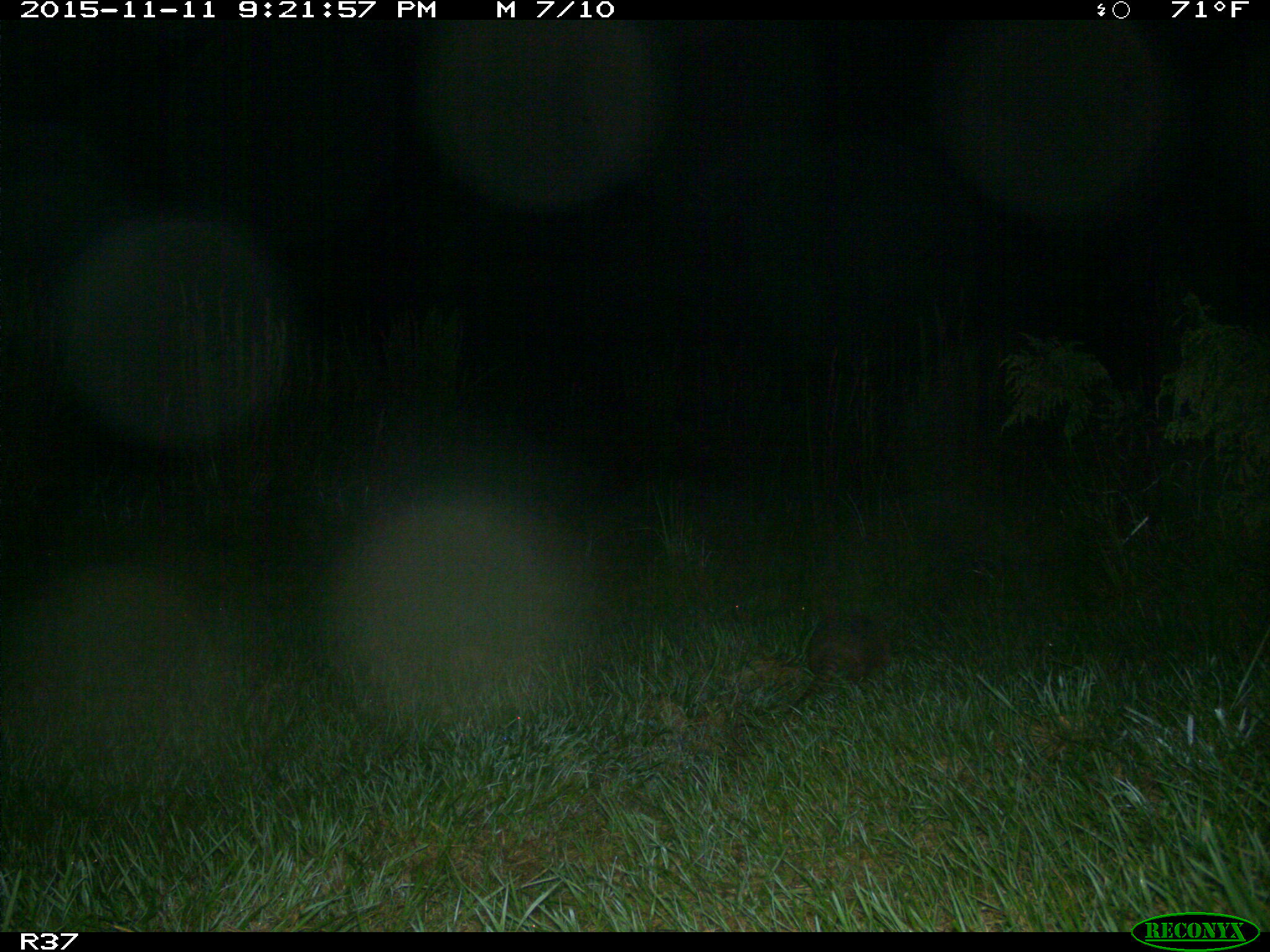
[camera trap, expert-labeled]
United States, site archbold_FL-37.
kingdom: Animalia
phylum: Chordata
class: Mammalia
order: Cingulata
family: Dasypodidae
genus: Dasypus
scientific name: Dasypus novemcinctus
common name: nine-banded armadillo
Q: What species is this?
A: Dasypus novemcinctus (nine-banded armadillo).